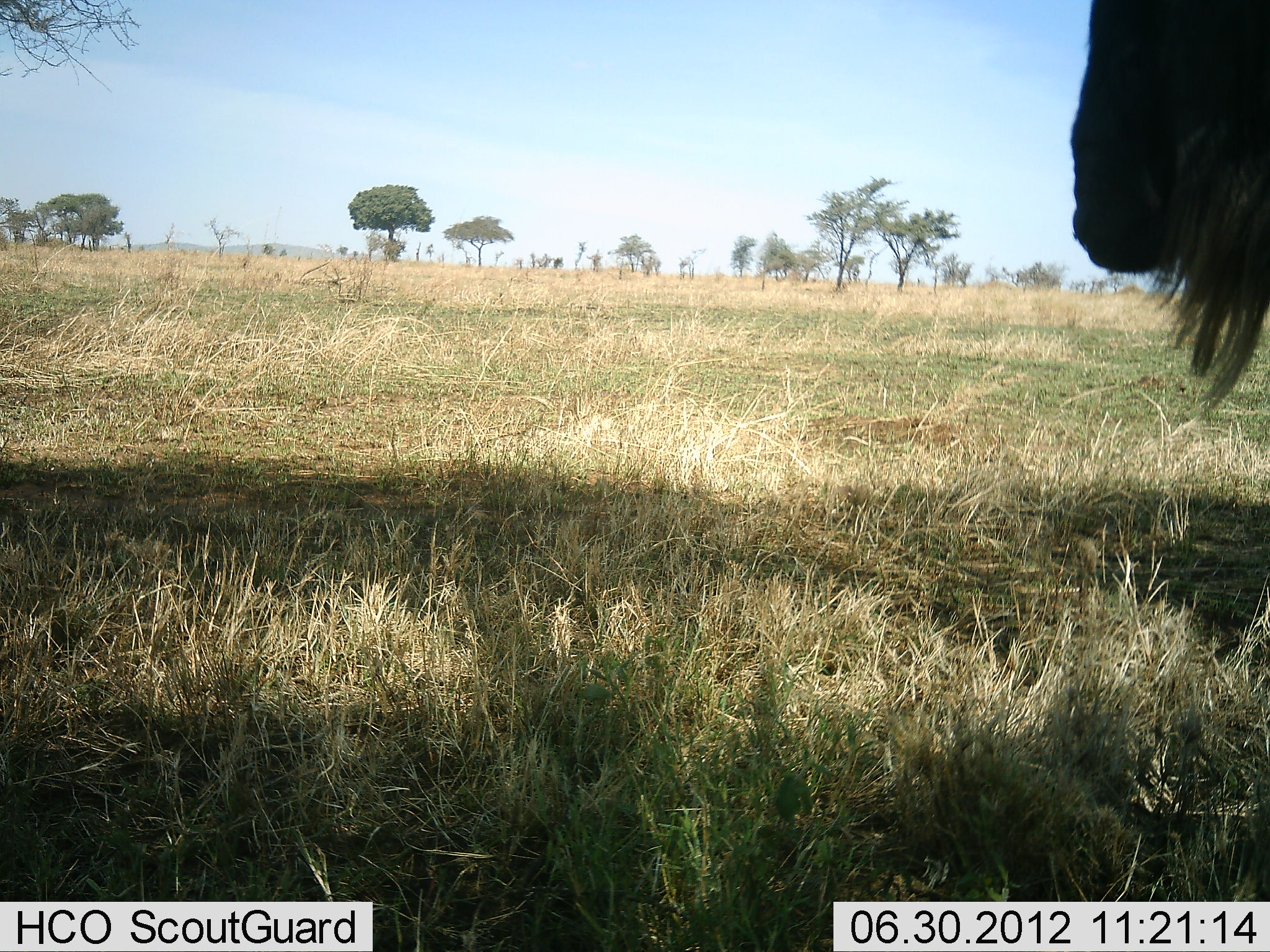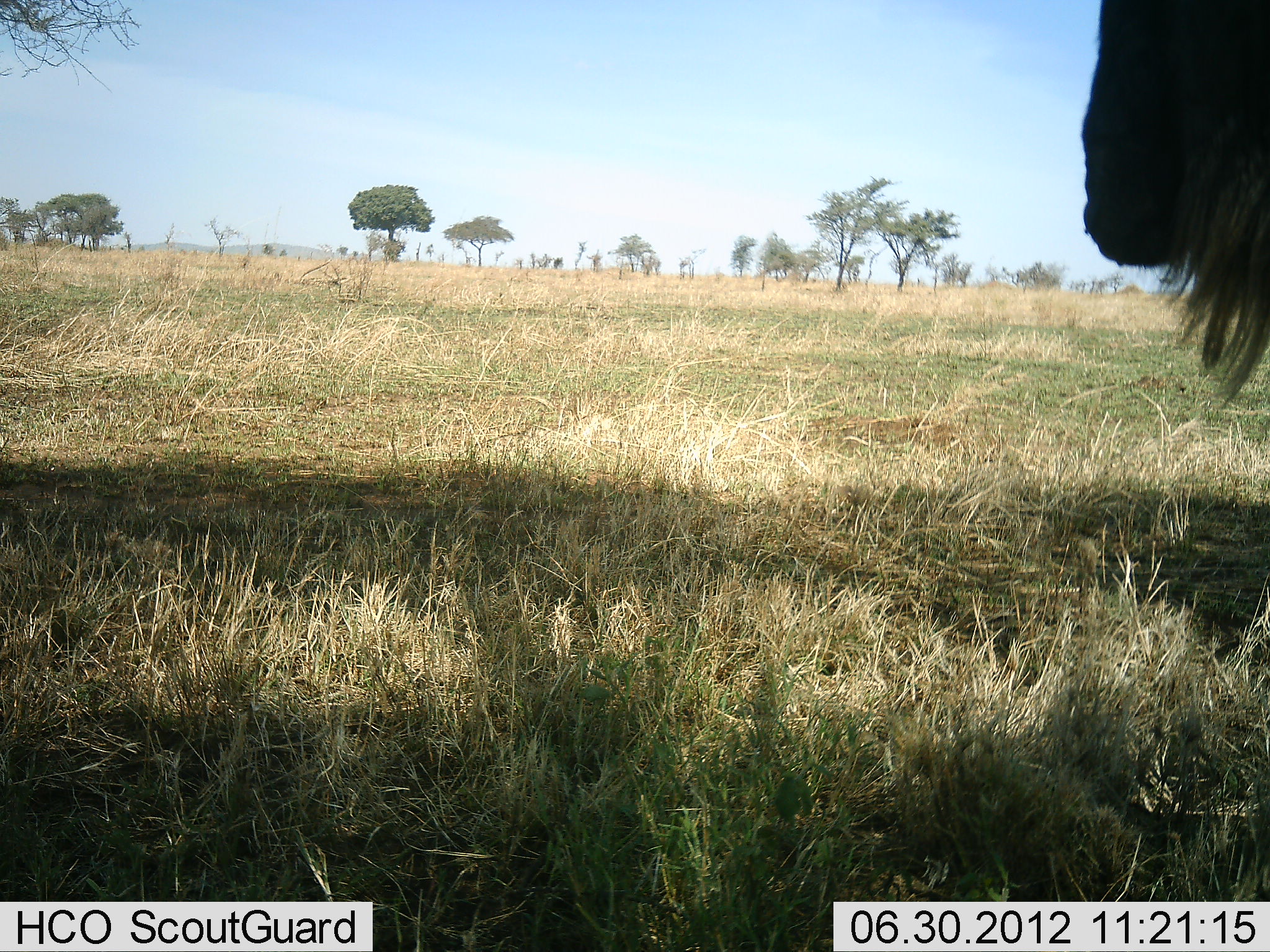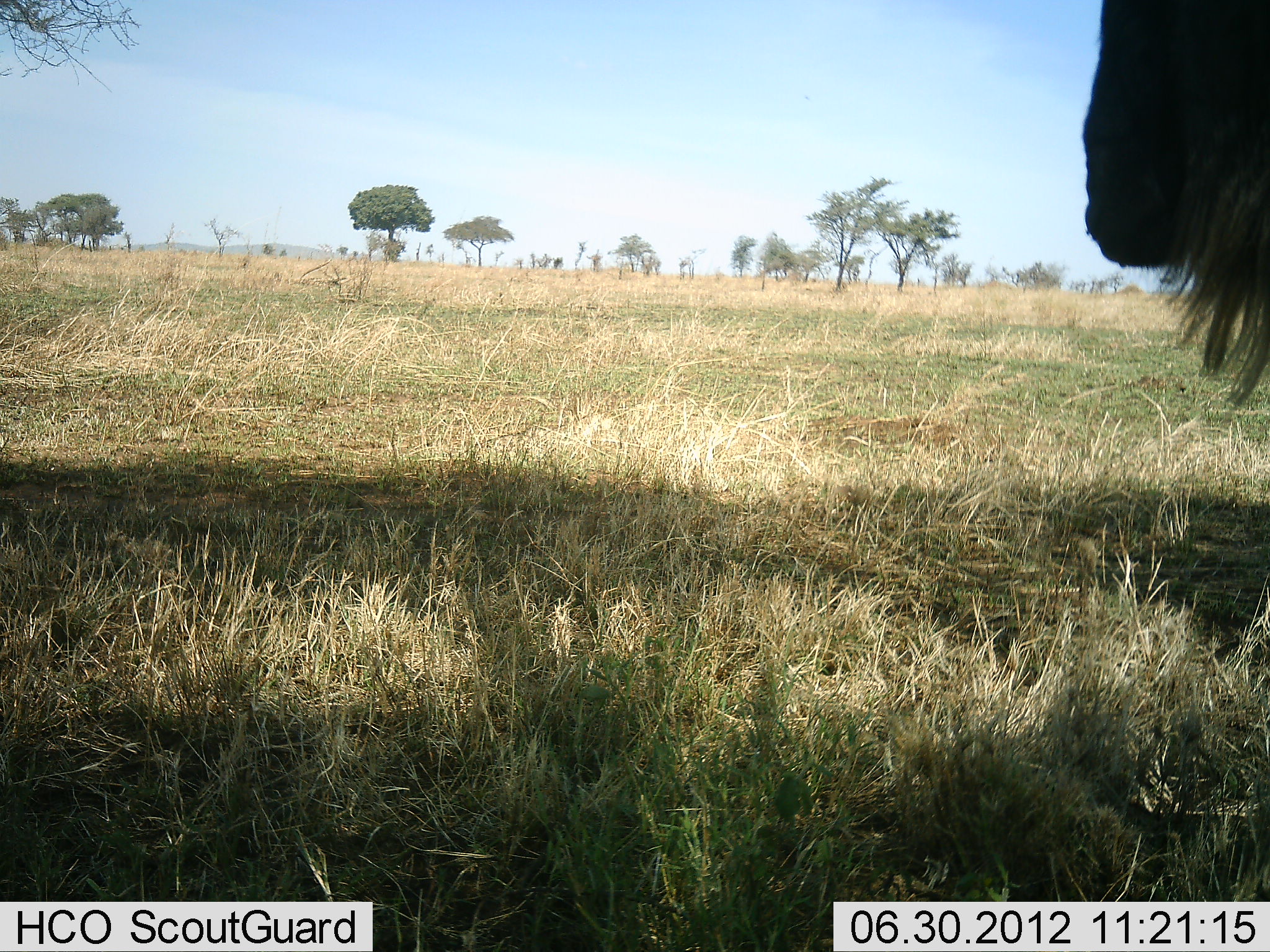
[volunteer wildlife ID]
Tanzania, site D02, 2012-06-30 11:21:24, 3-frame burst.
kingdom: Animalia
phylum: Chordata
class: Mammalia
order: Artiodactyla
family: Bovidae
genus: Connochaetes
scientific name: Connochaetes taurinus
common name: blue wildebeest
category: wildebeest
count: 1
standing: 100%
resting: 0%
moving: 0%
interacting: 0%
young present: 0%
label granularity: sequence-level